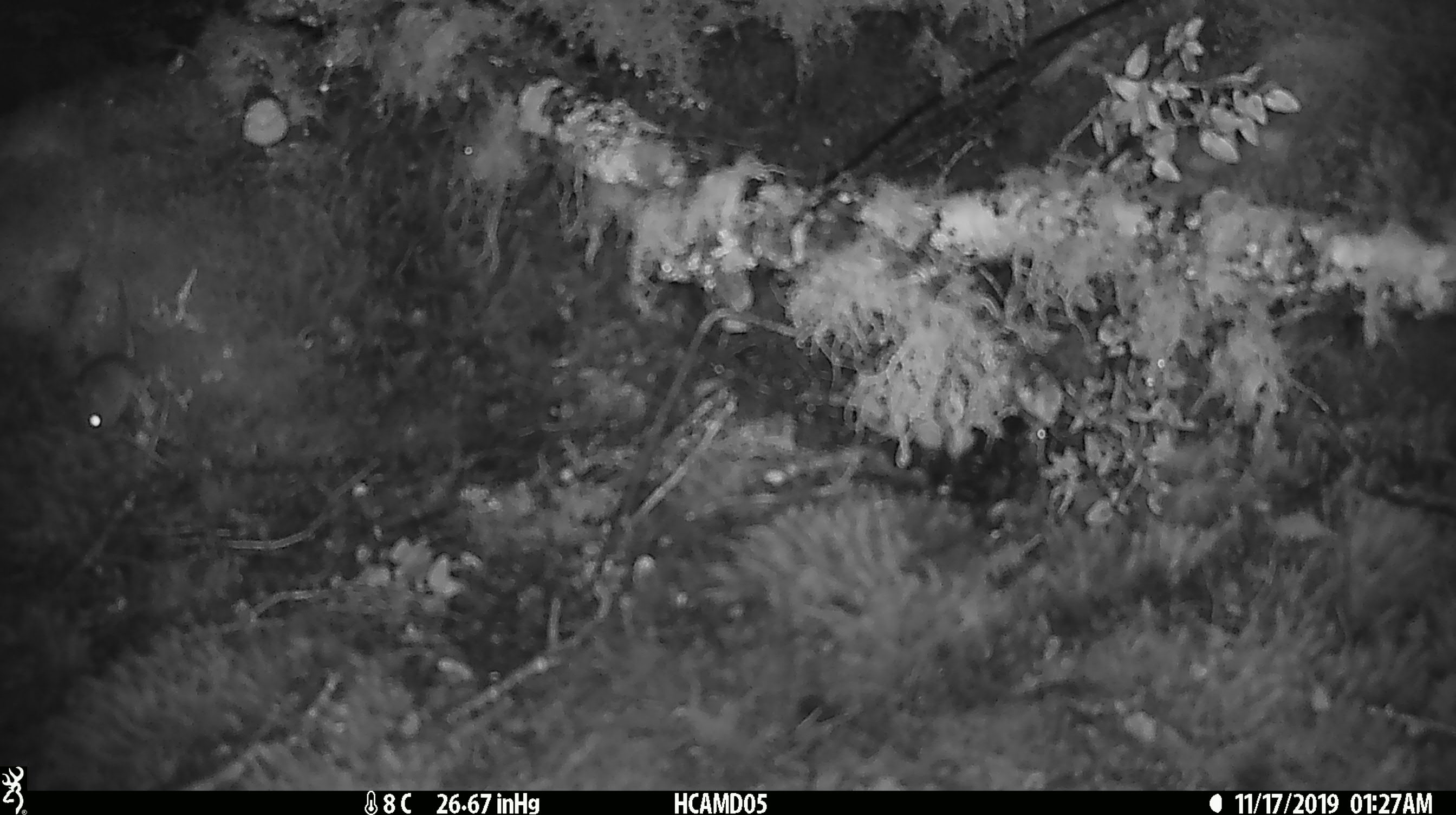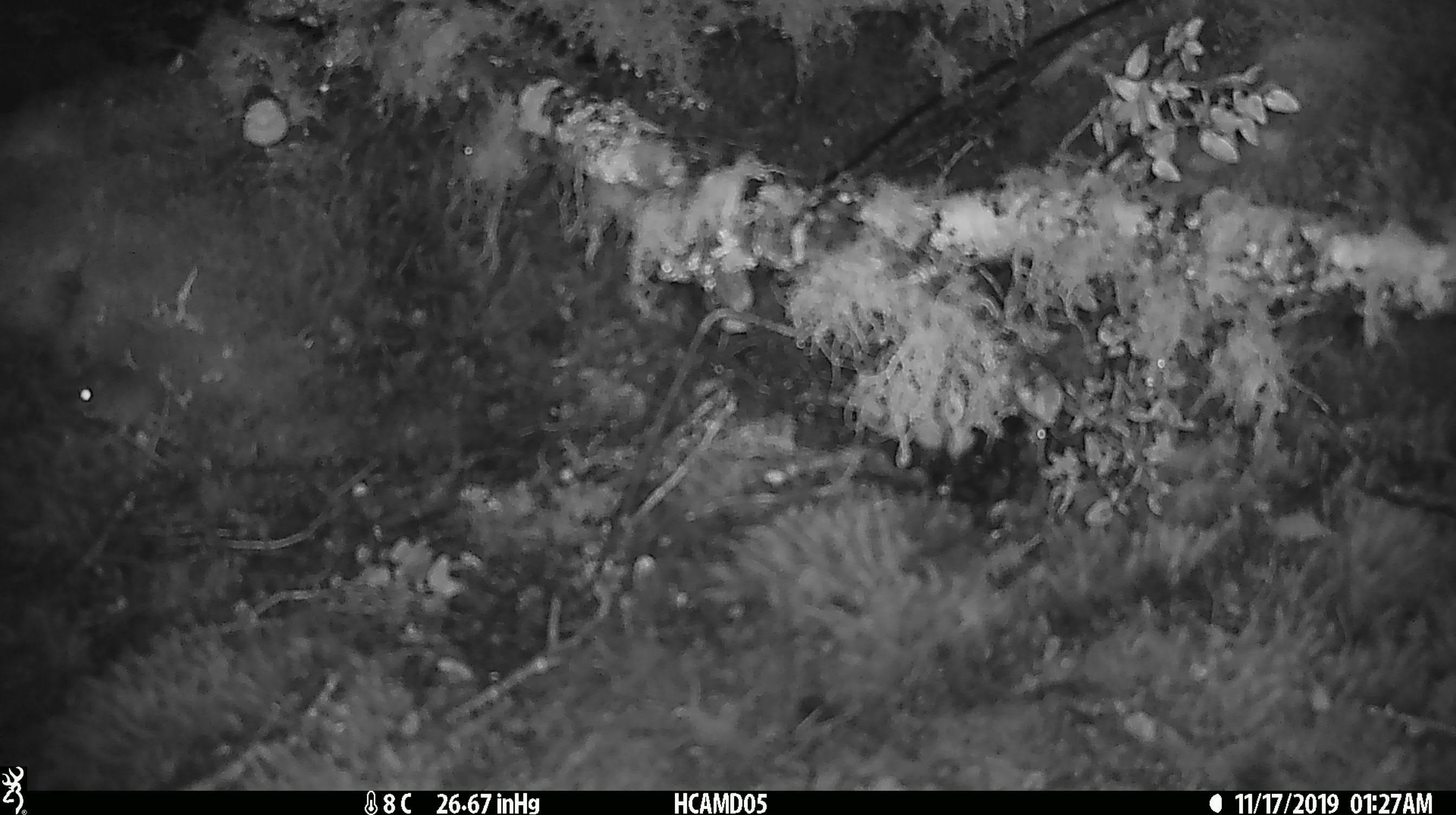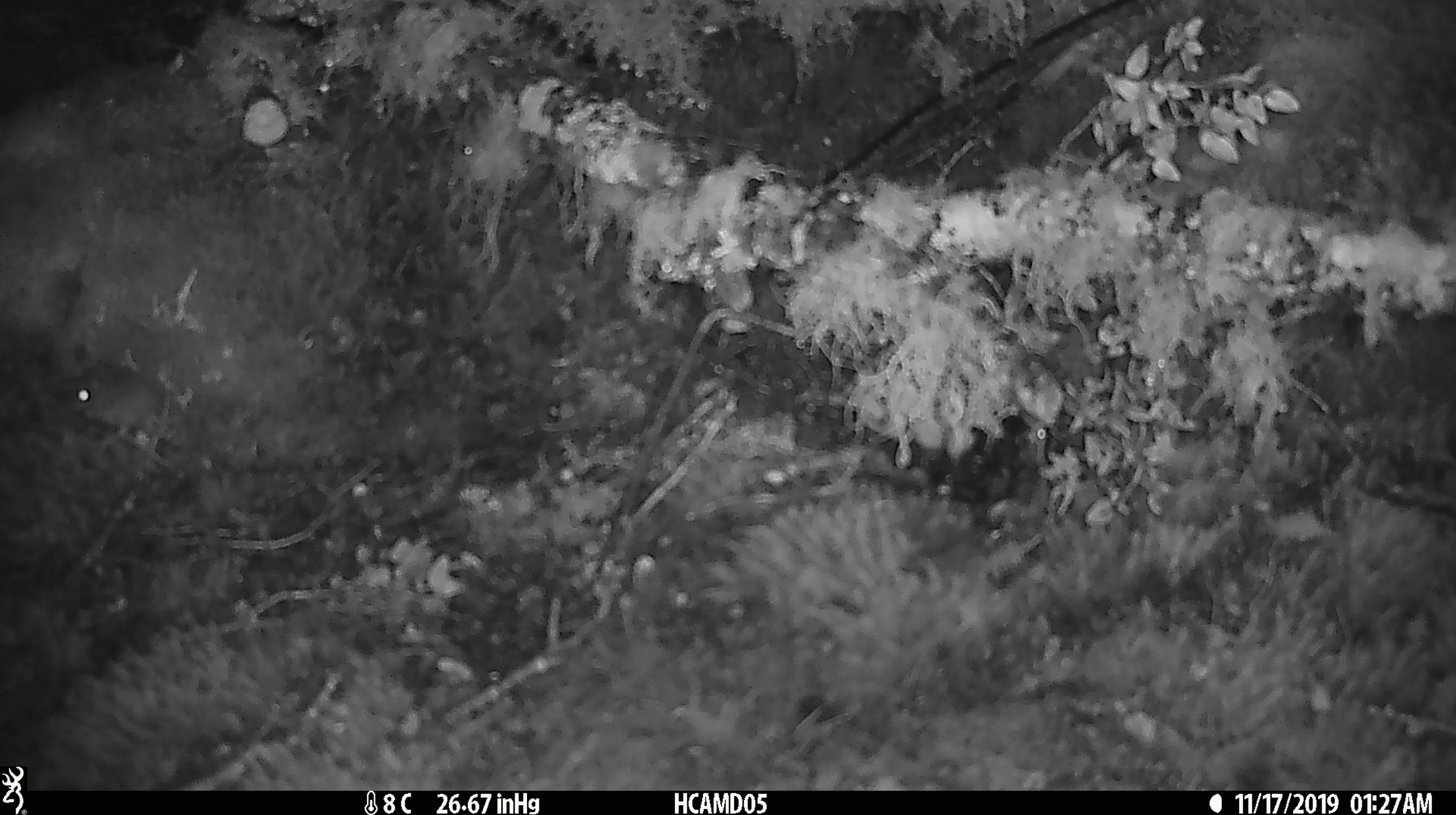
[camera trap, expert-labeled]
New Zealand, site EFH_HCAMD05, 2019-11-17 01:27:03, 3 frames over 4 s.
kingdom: Animalia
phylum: Chordata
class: Mammalia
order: Rodentia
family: Muridae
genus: Mus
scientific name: Mus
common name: mouse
Mouse (Mus).